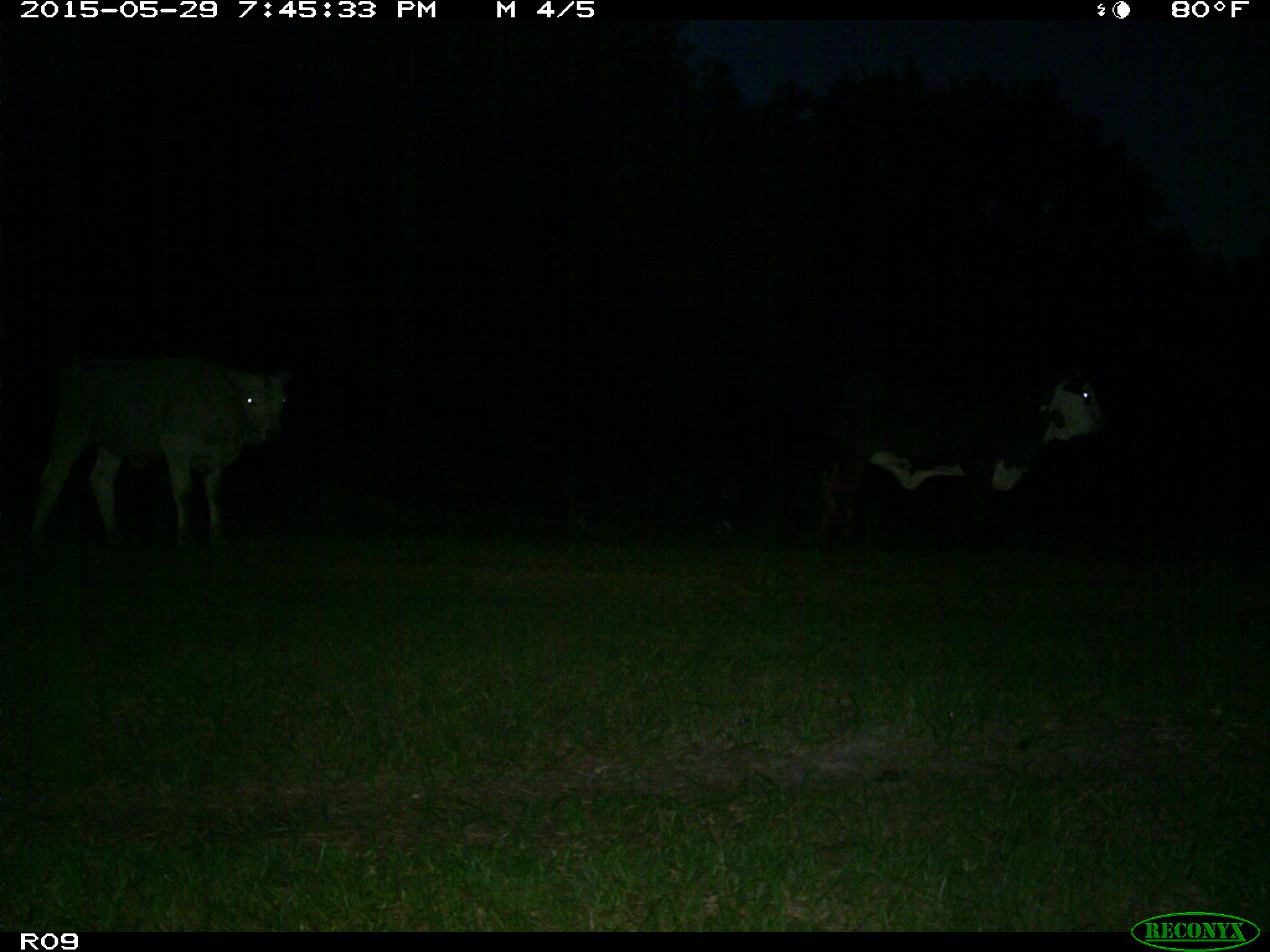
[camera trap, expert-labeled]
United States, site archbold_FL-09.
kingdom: Animalia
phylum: Chordata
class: Mammalia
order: Artiodactyla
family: Bovidae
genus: Bos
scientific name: Bos taurus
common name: domestic cow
Bos taurus (domestic cow).